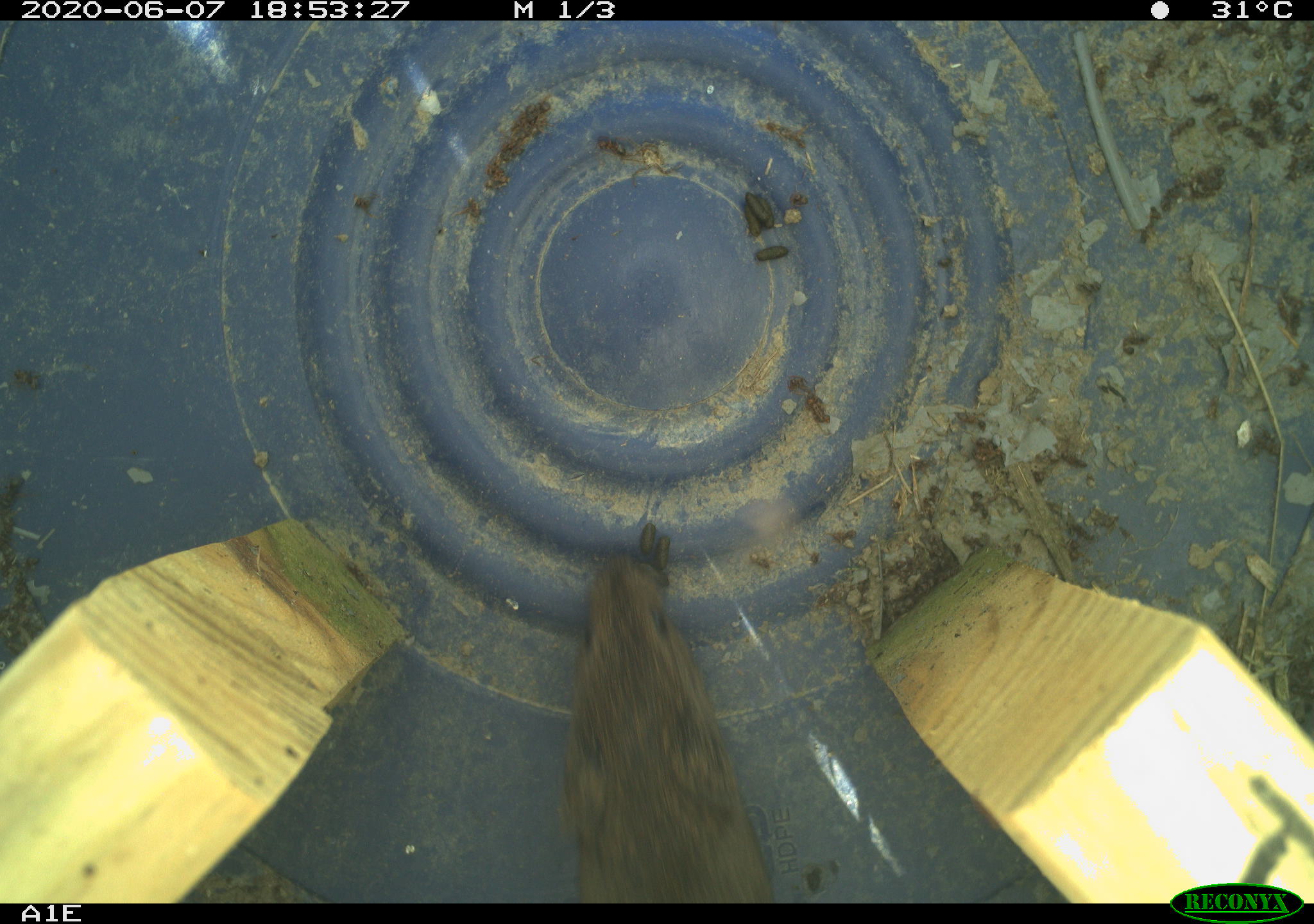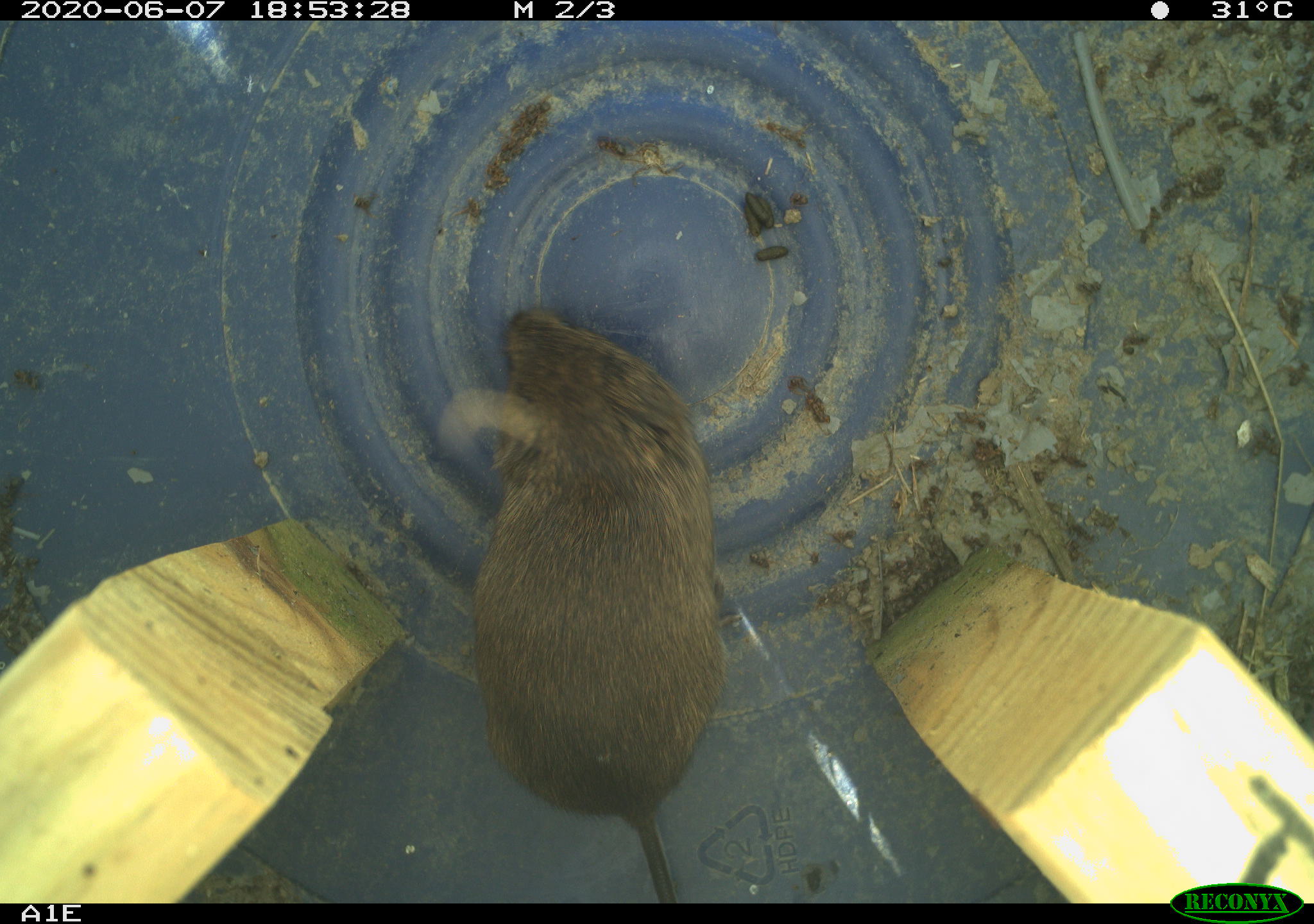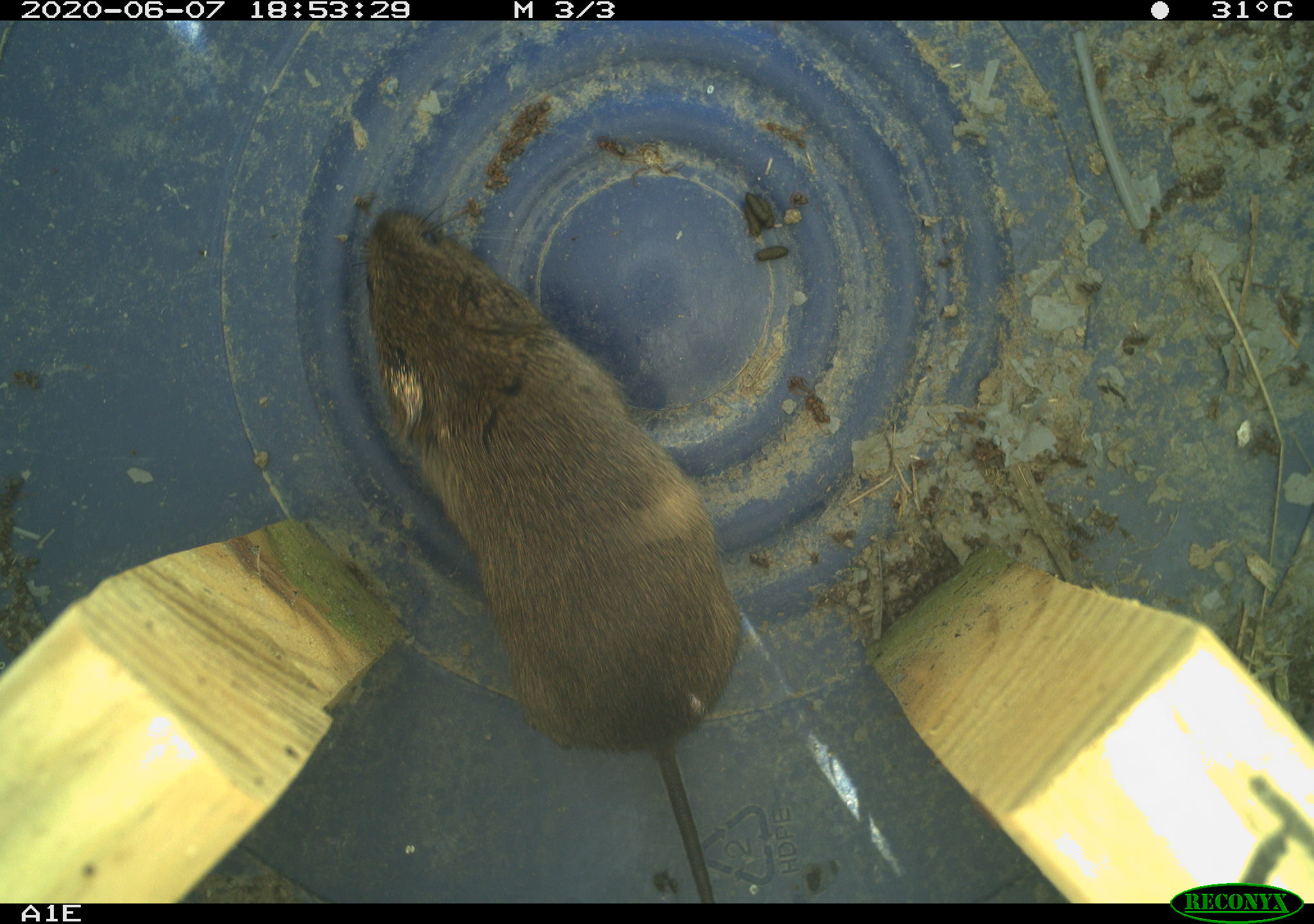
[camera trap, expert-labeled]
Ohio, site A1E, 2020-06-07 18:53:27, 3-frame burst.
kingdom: Animalia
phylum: Chordata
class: Mammalia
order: Rodentia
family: Cricetidae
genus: Microtus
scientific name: Microtus pennsylvanicus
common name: meadow vole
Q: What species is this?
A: Meadow vole (Microtus pennsylvanicus).